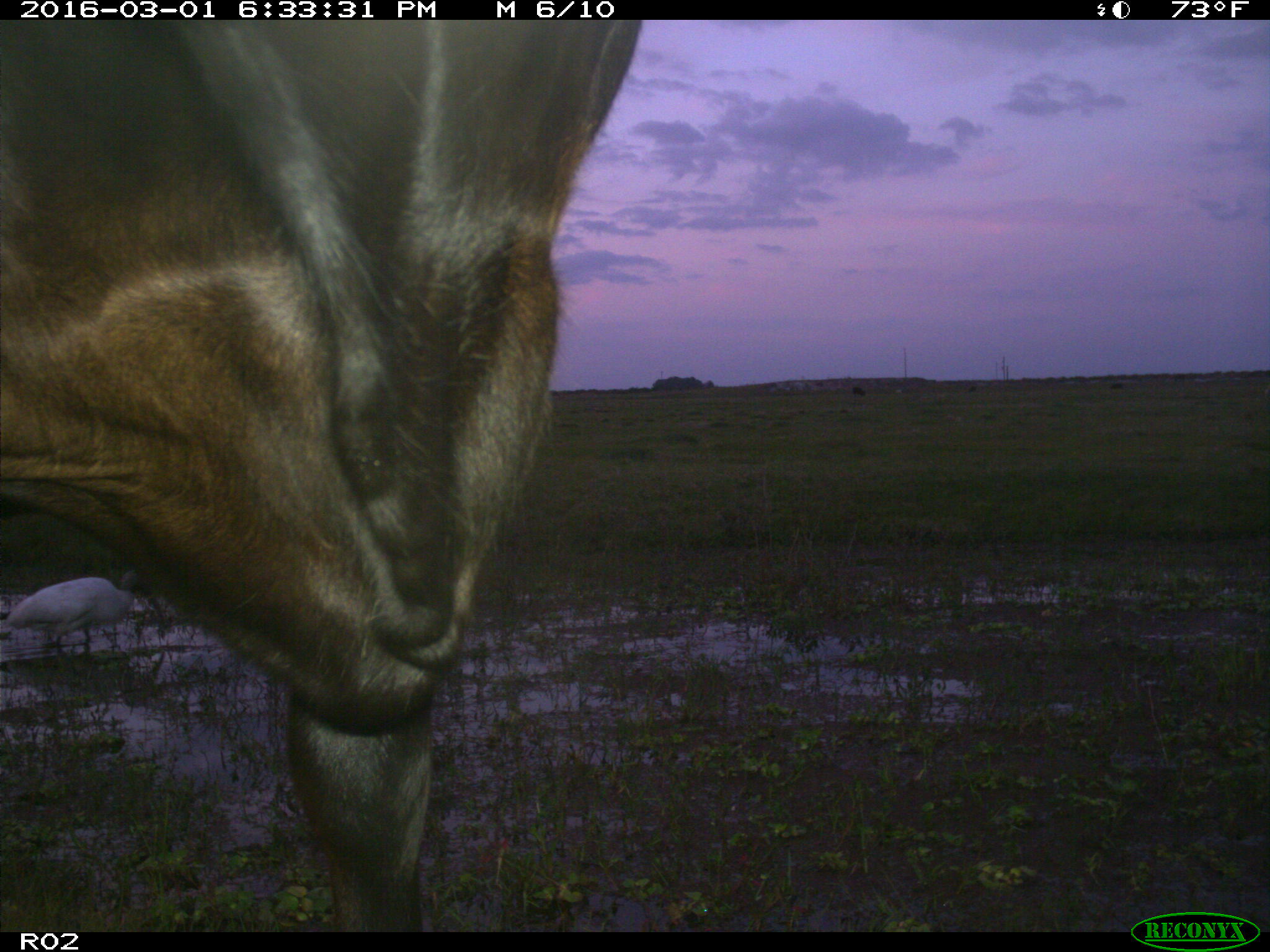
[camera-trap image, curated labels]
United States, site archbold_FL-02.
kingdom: Animalia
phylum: Chordata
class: Mammalia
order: Artiodactyla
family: Bovidae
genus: Bos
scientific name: Bos taurus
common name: domestic cow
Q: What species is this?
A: Bos taurus (domestic cow).